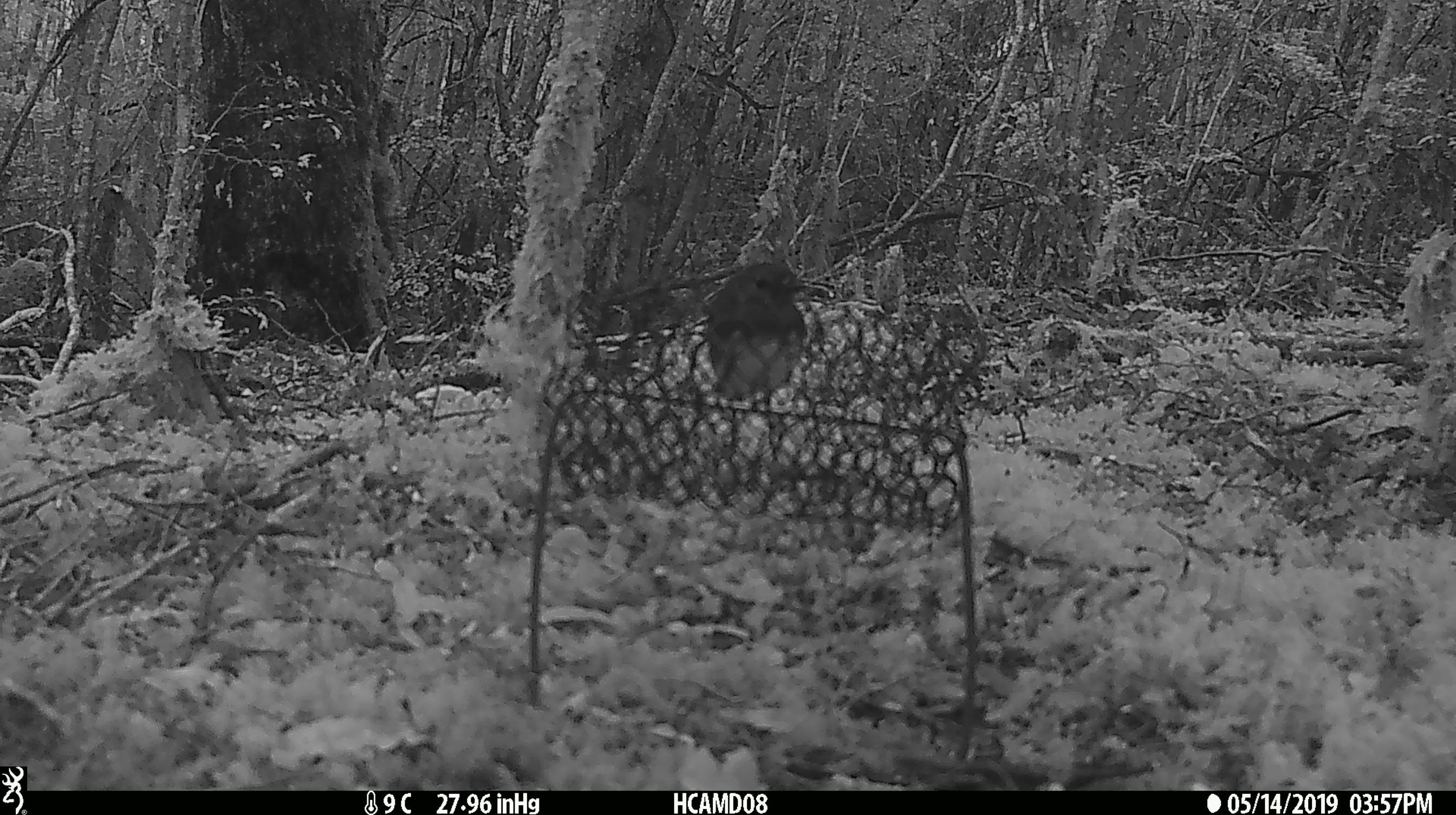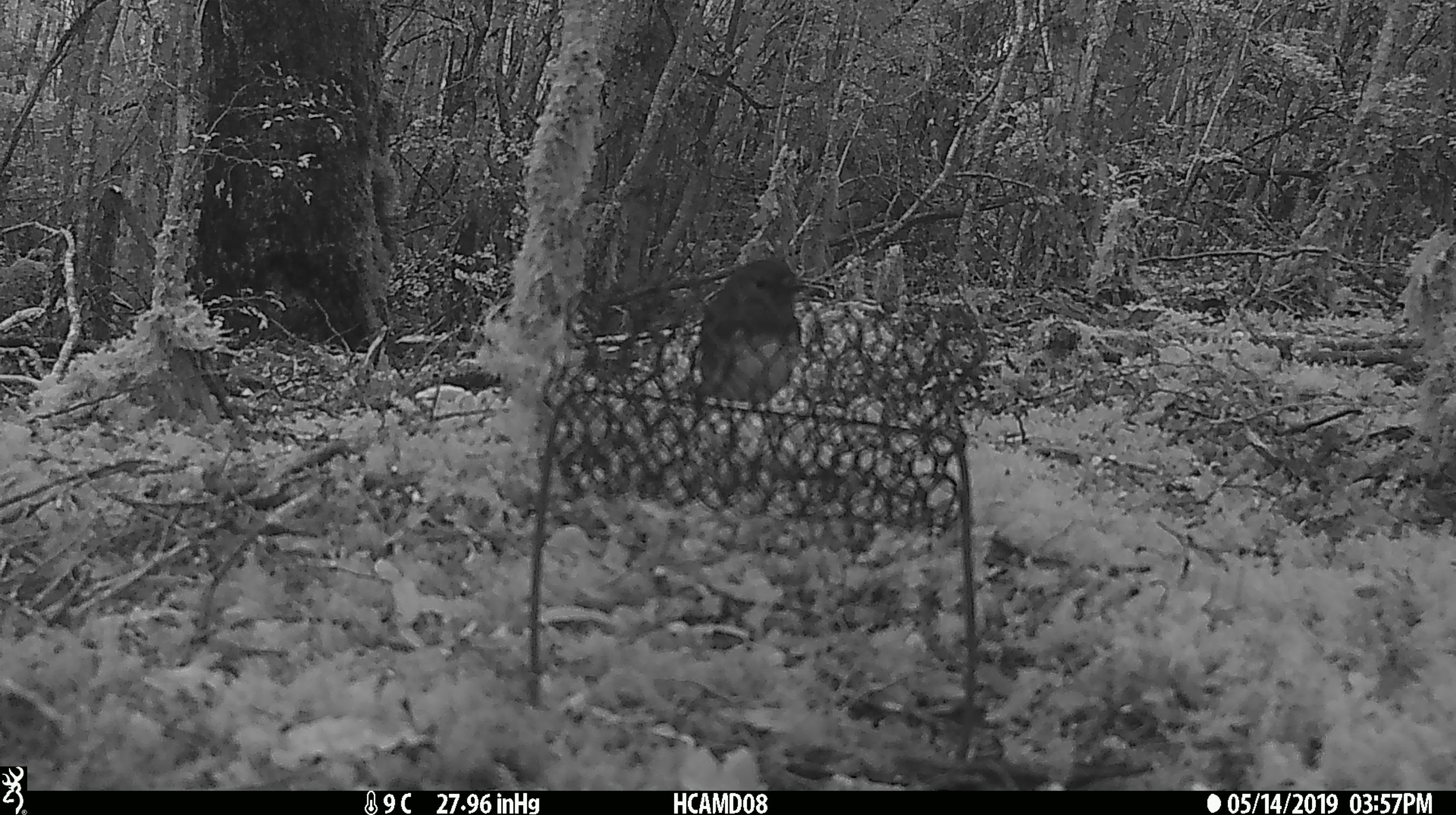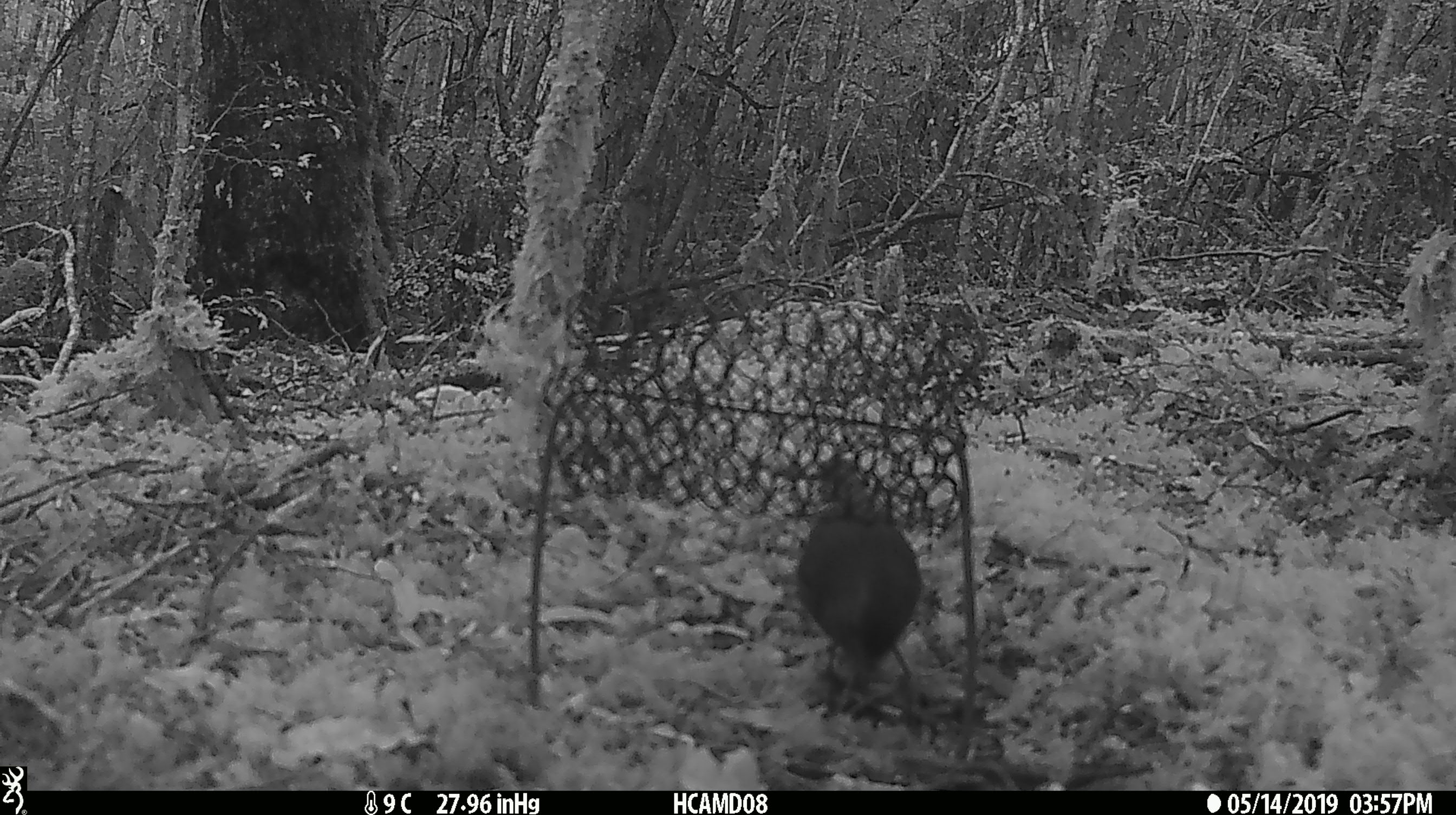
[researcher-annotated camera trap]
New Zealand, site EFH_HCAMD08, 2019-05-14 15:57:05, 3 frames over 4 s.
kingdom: Animalia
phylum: Chordata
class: Aves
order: Passeriformes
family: Petroicidae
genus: Petroica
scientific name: Petroica australis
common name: new zealand robin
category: robin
Robin (new zealand robin) (Petroica australis).